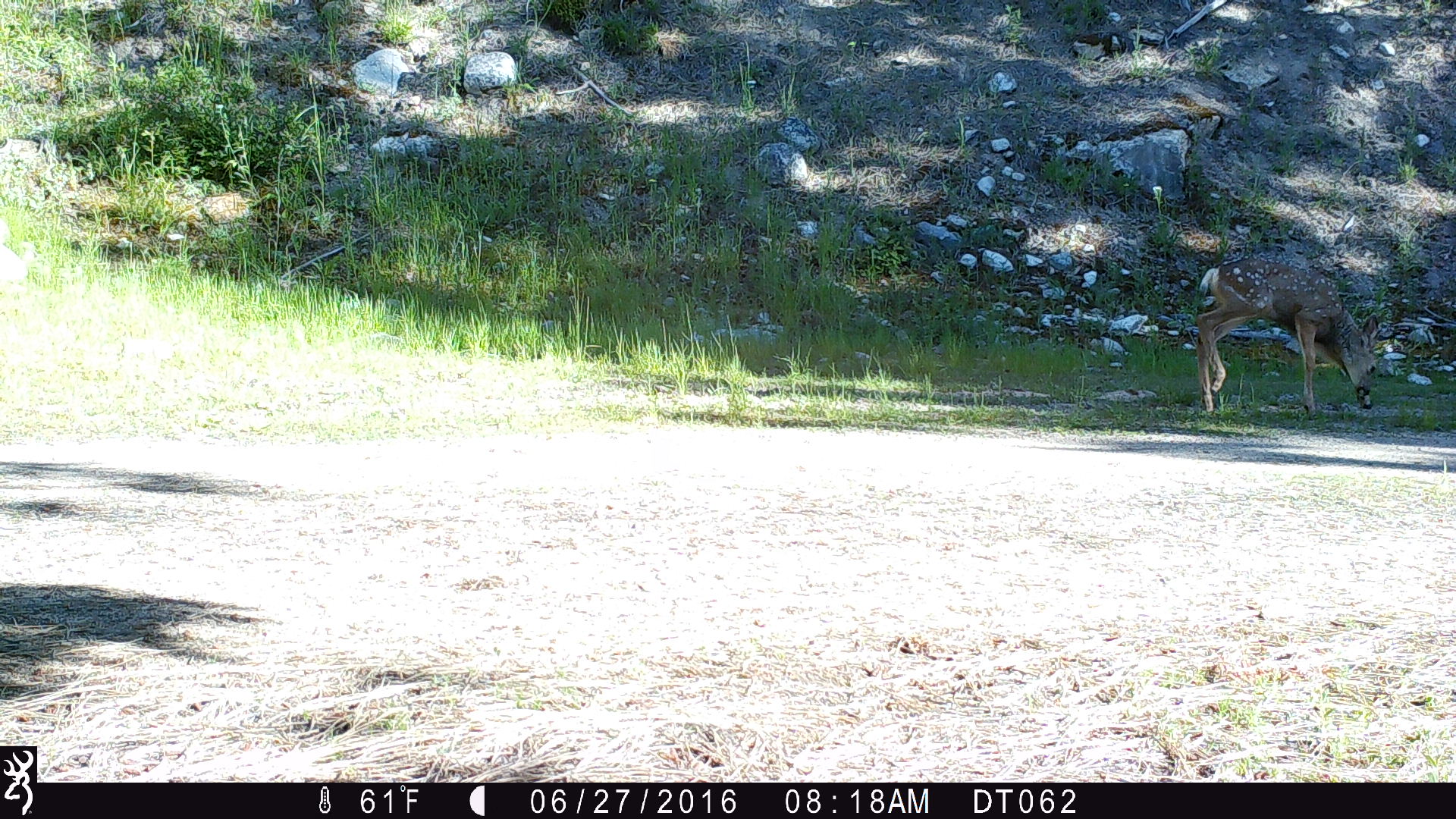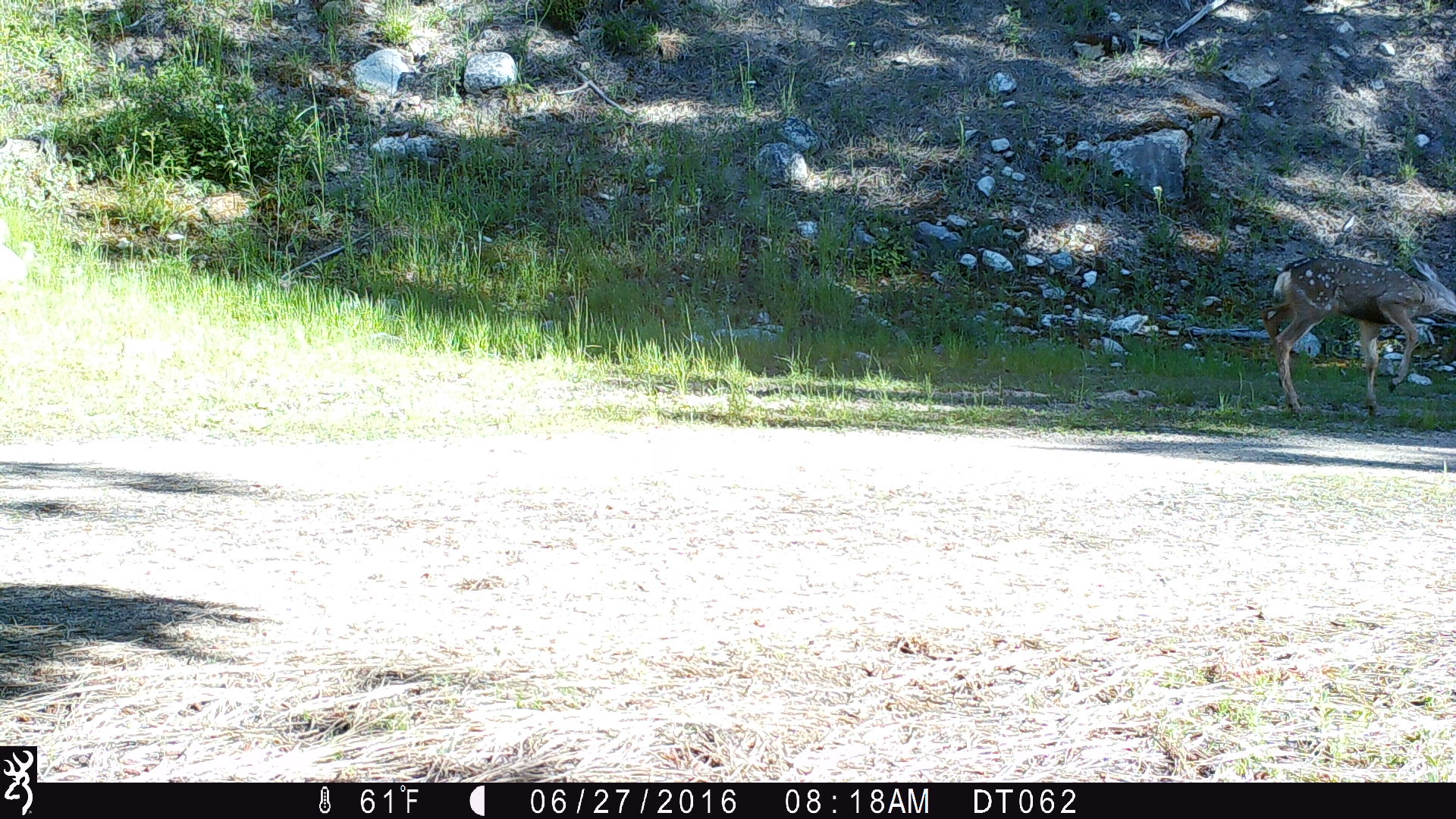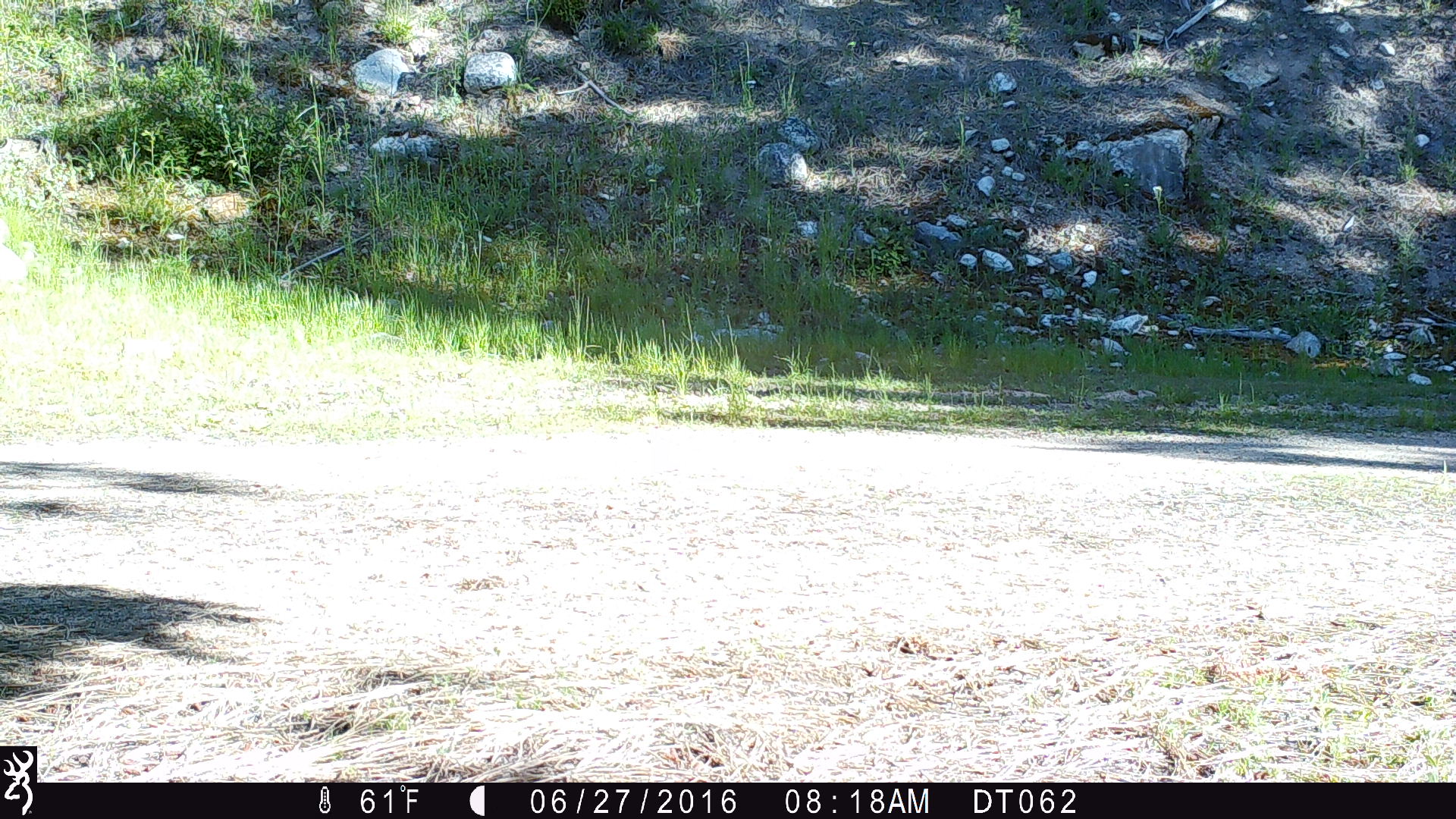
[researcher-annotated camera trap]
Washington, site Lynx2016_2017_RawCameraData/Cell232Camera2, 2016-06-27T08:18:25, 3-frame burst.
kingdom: Animalia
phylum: Chordata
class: Mammalia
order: Artiodactyla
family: Cervidae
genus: Odocoileus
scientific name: Odocoileus hemionus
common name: mule deer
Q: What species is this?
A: Odocoileus hemionus (mule deer).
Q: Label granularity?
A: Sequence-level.